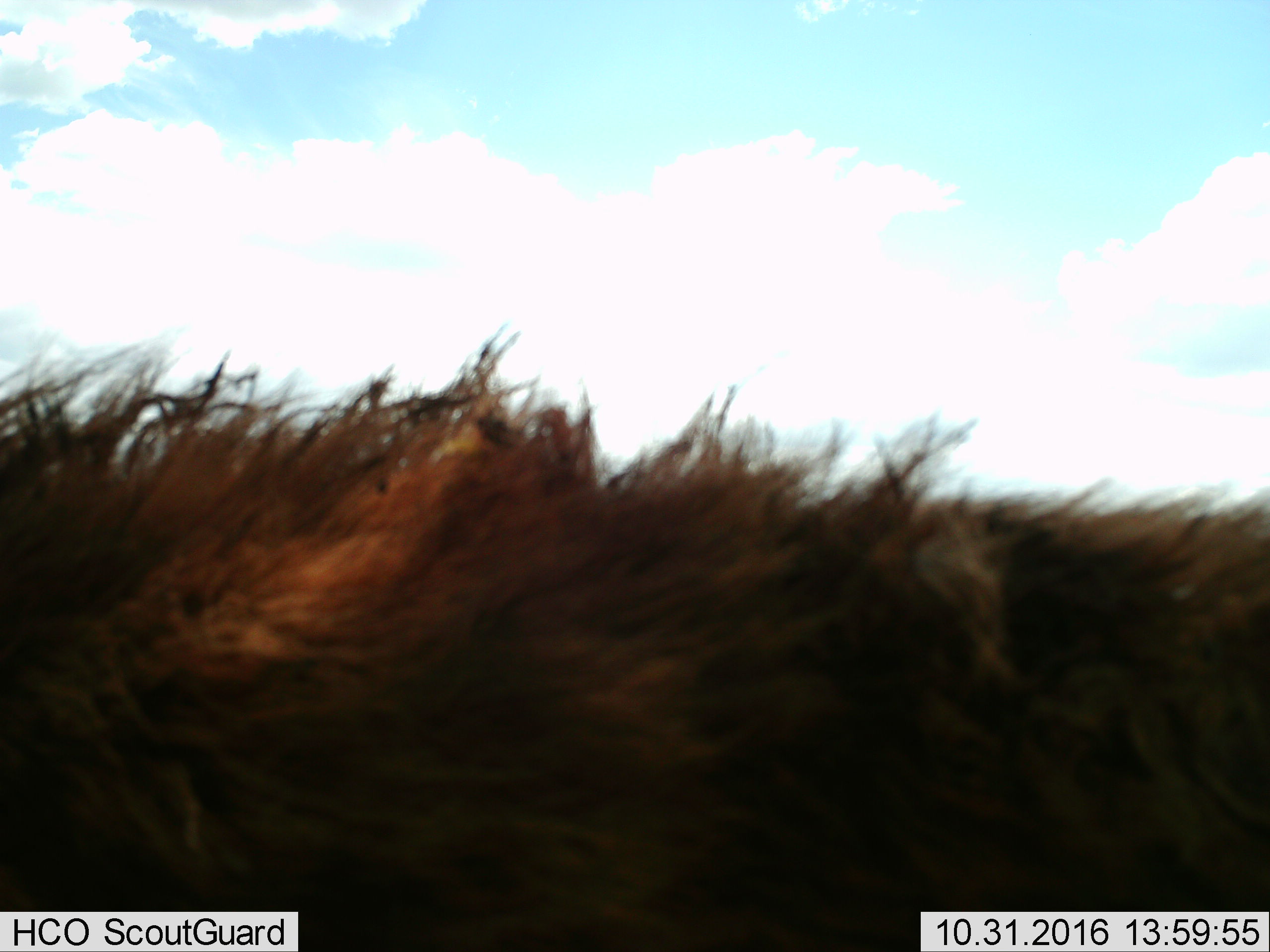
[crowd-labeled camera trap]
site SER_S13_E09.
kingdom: Animalia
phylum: Chordata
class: Mammalia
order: Carnivora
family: Felidae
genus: Panthera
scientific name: Panthera leo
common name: lion male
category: lionmale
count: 1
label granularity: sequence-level